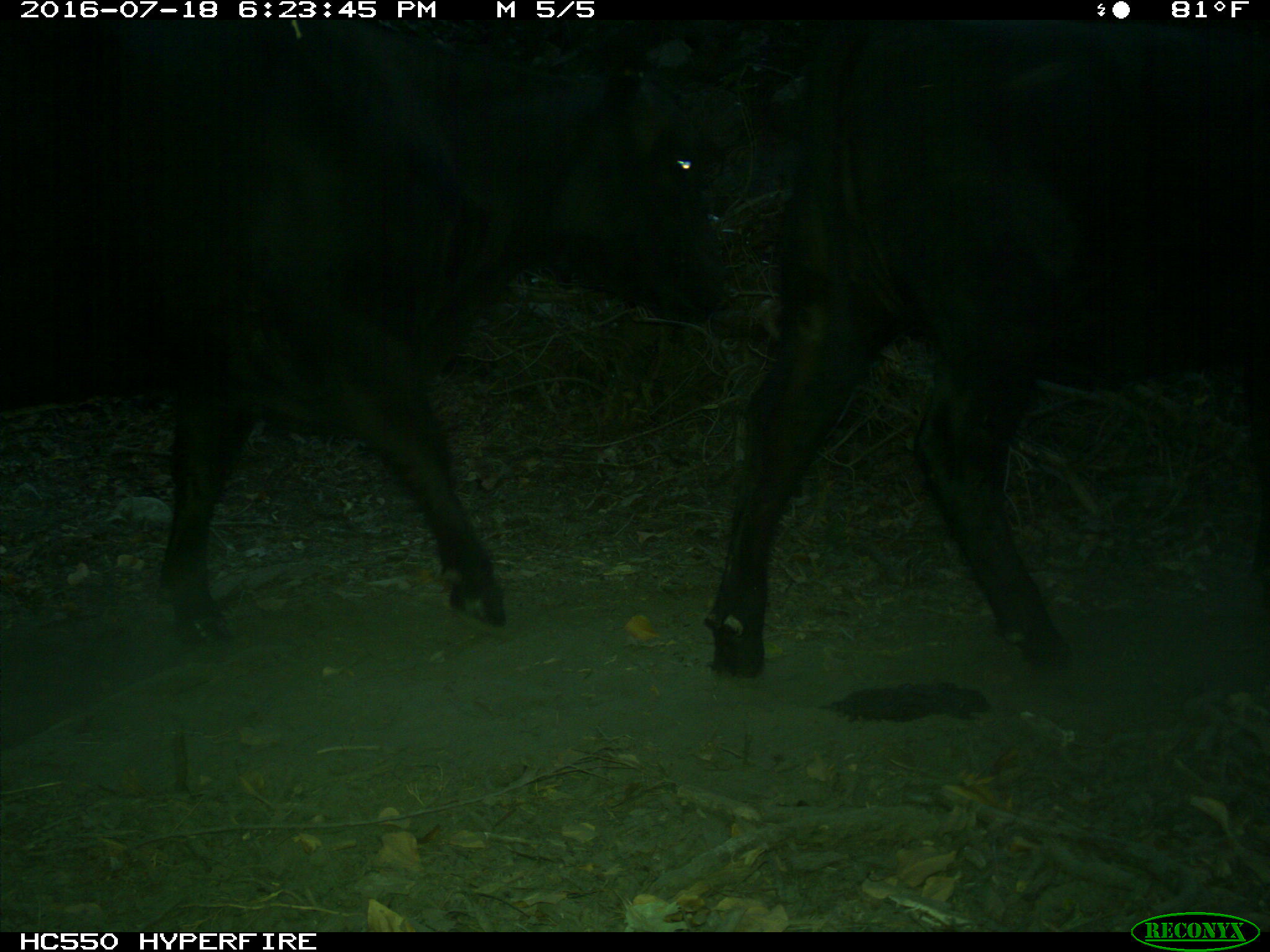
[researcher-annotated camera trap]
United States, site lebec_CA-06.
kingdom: Animalia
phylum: Chordata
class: Mammalia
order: Artiodactyla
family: Bovidae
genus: Bos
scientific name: Bos taurus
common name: domestic cow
Bos taurus (domestic cow).